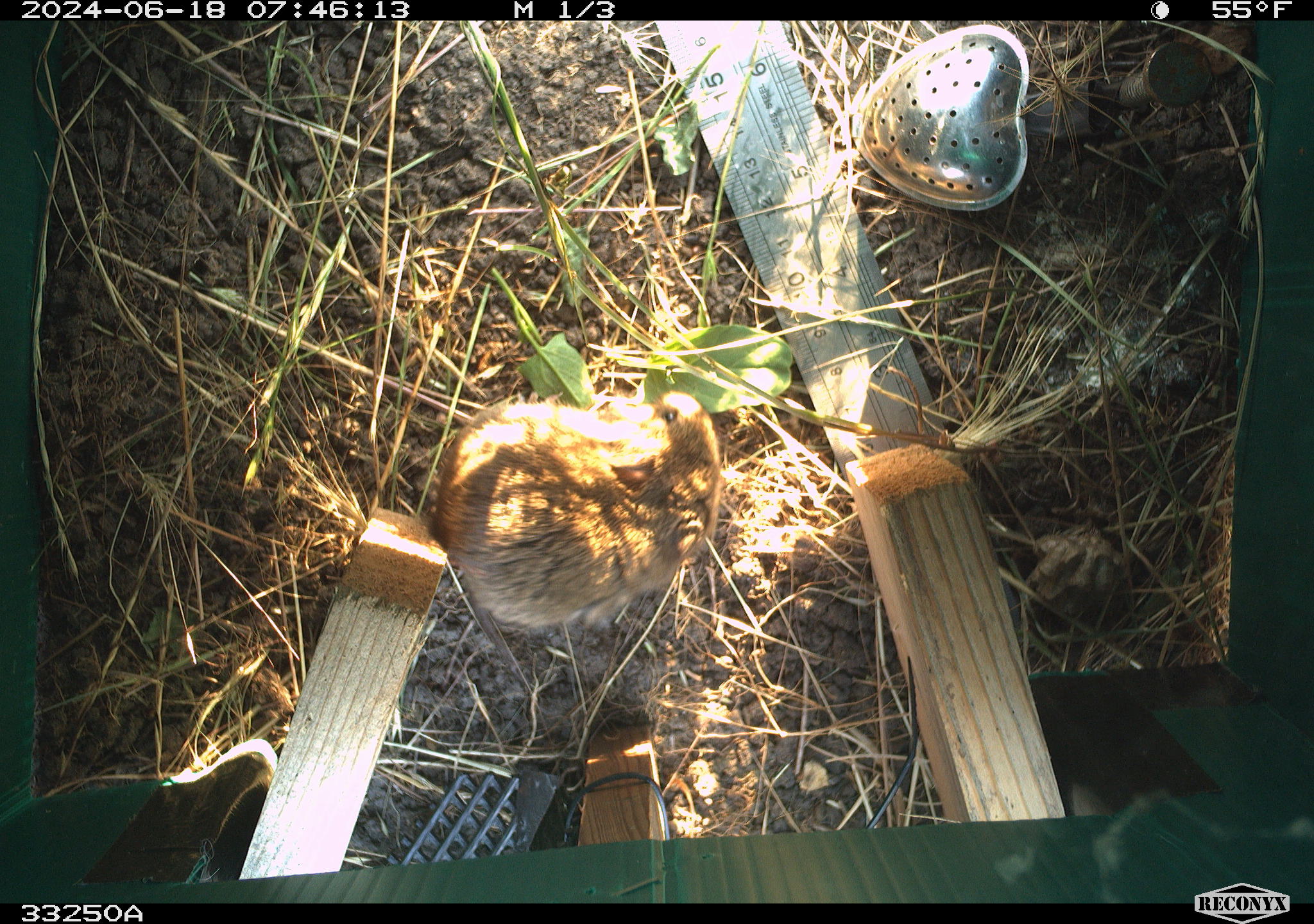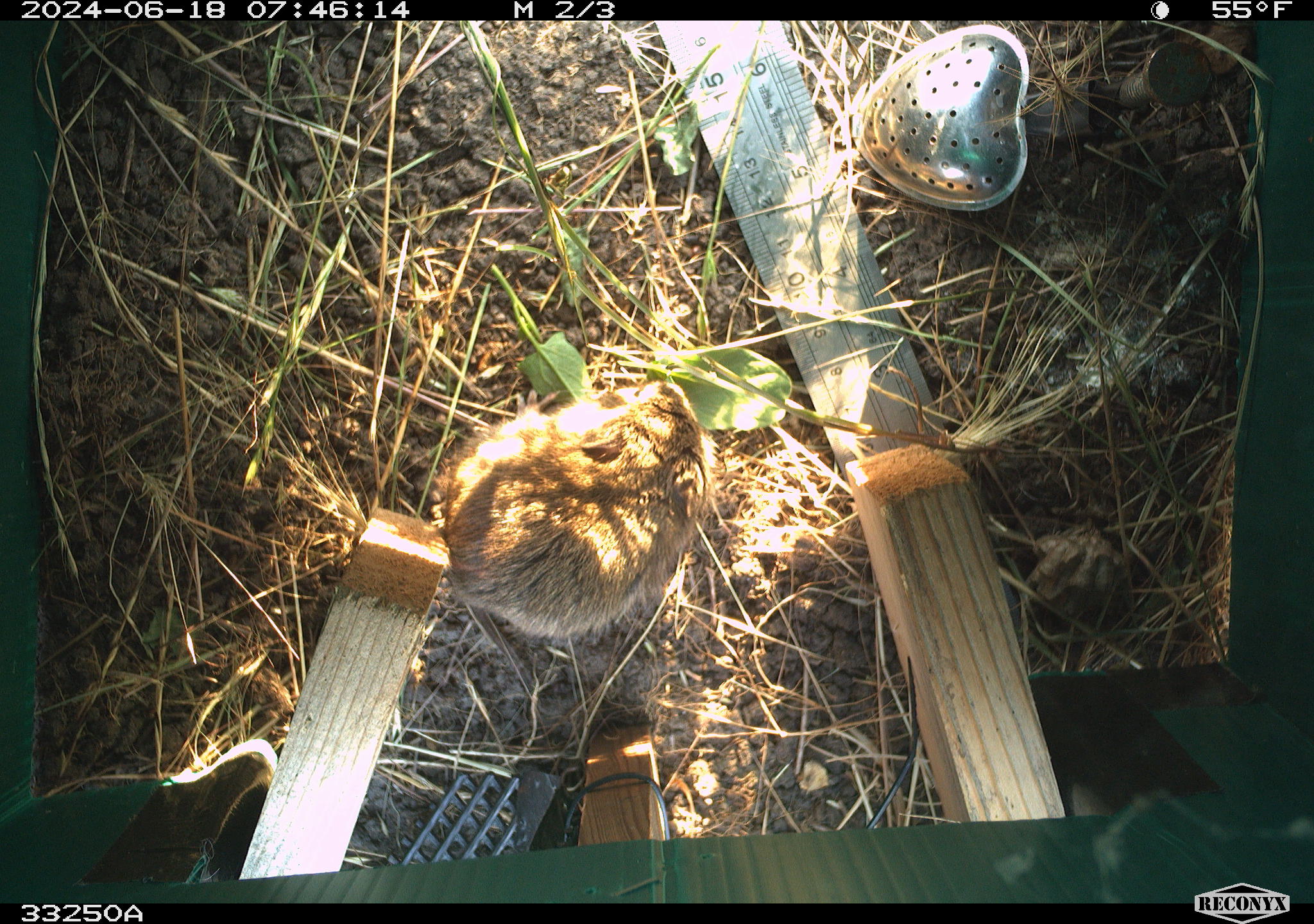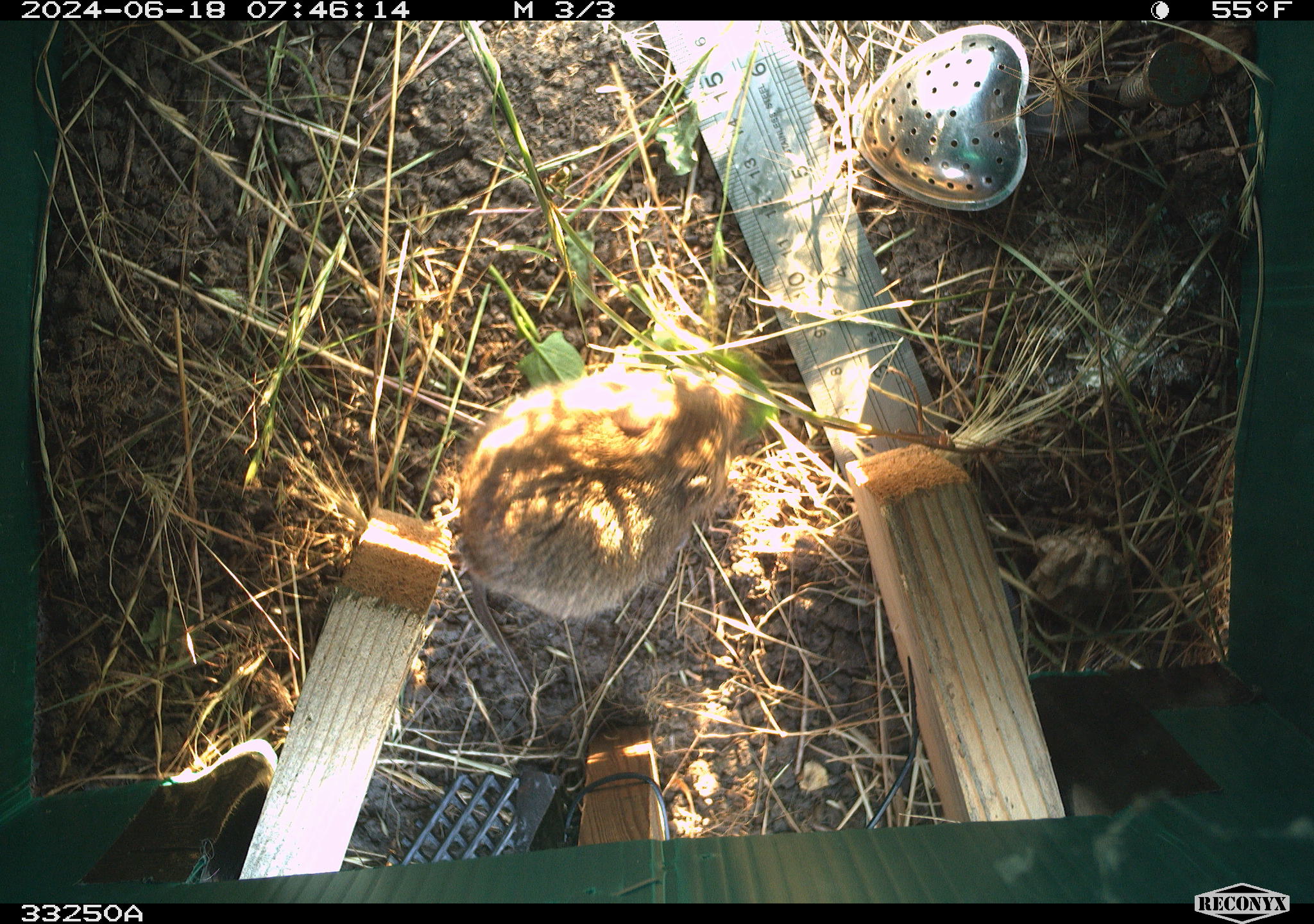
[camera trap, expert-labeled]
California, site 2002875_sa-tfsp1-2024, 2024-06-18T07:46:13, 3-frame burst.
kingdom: Animalia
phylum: Chordata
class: Mammalia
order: Rodentia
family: Cricetidae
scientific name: Arvicolinae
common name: voles, lemmings, and muskrats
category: arvicolinae subfamily